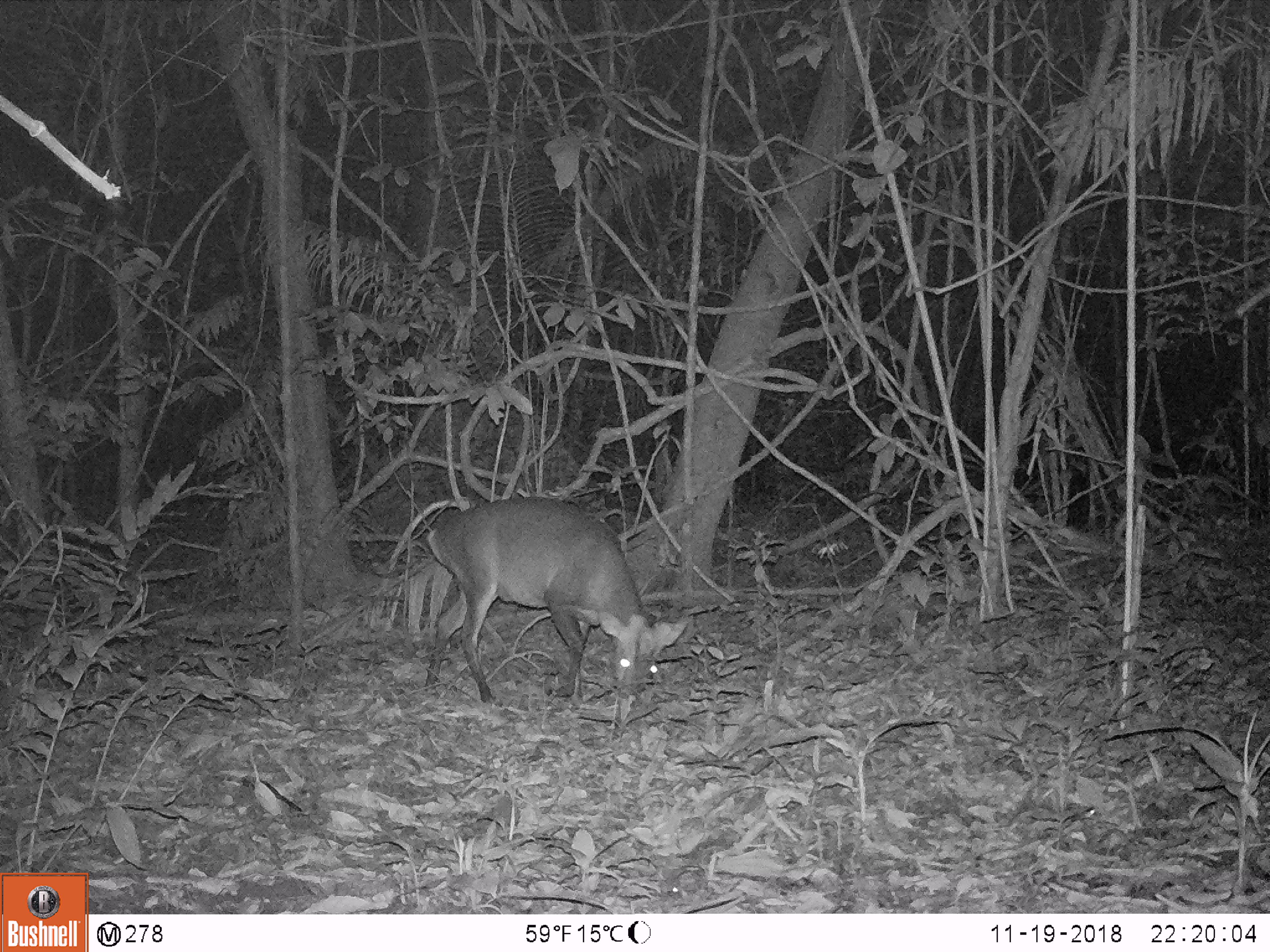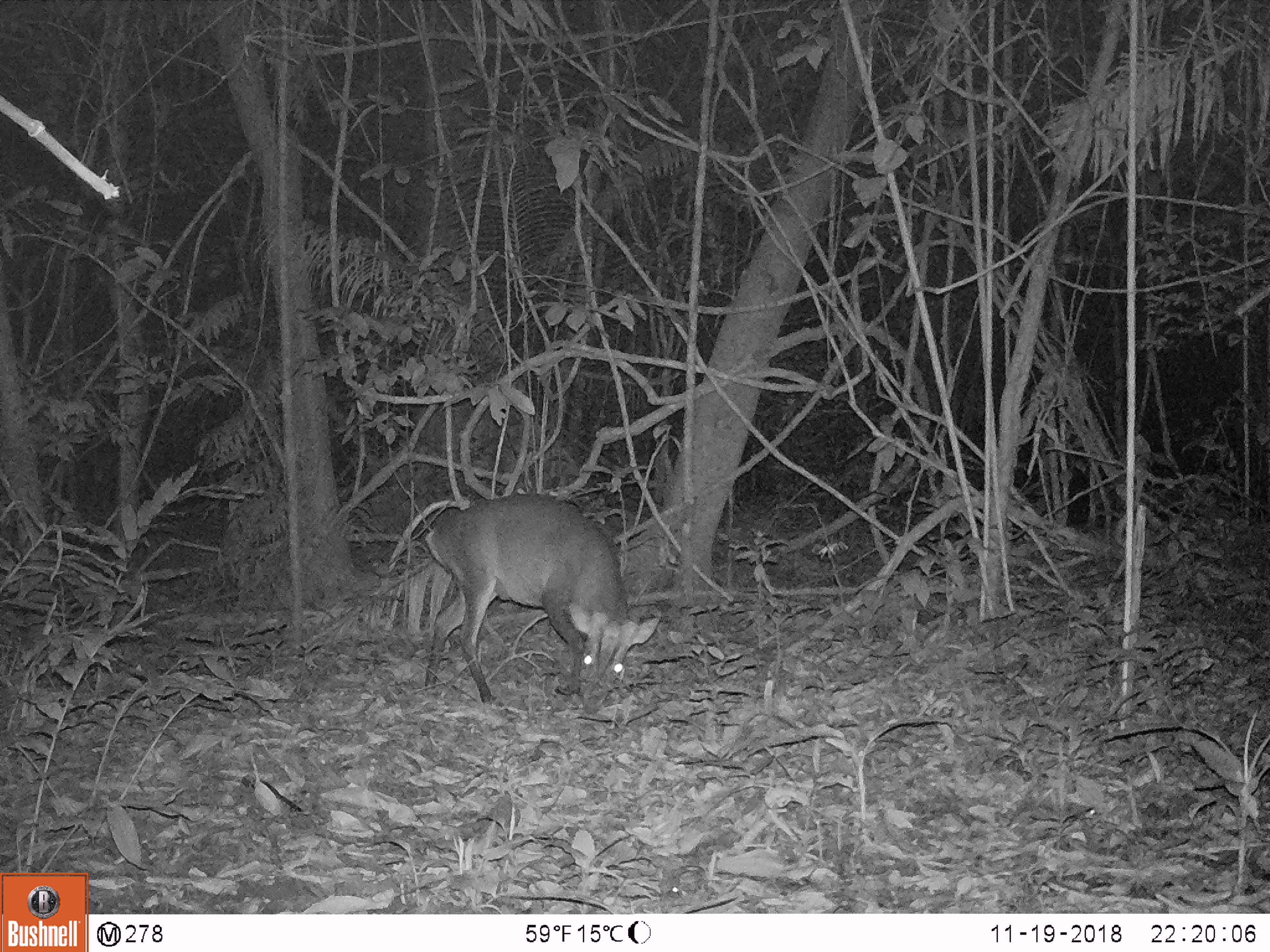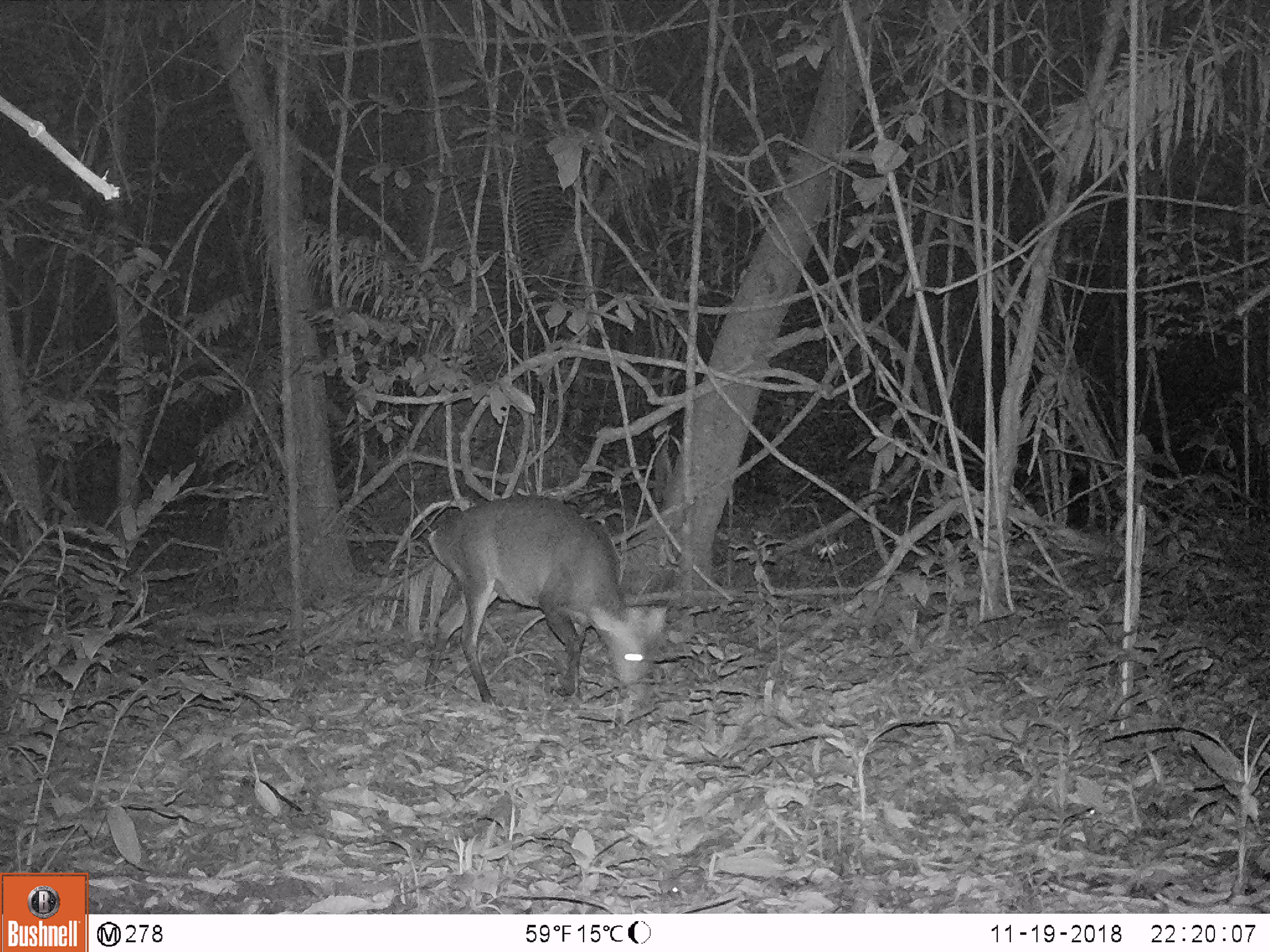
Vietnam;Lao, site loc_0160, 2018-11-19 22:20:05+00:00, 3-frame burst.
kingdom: Animalia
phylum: Chordata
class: Mammalia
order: Artiodactyla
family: Cervidae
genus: Muntiacus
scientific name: Muntiacus vuquangensis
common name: large-antlered muntjac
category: large antlered muntjac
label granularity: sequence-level